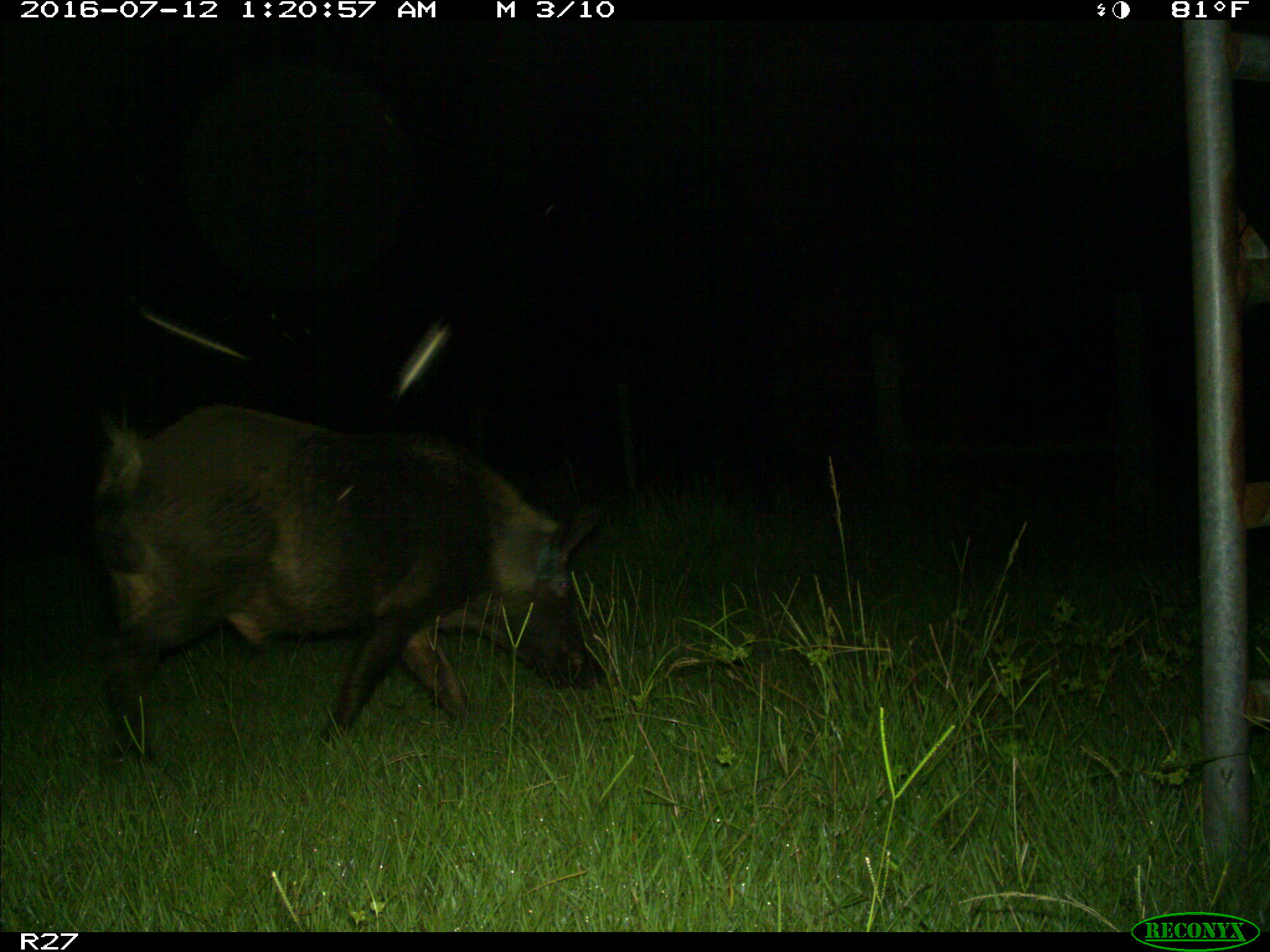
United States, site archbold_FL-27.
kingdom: Animalia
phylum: Chordata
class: Mammalia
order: Artiodactyla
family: Suidae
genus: Sus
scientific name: Sus scrofa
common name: wild boar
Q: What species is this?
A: Sus scrofa (wild boar).